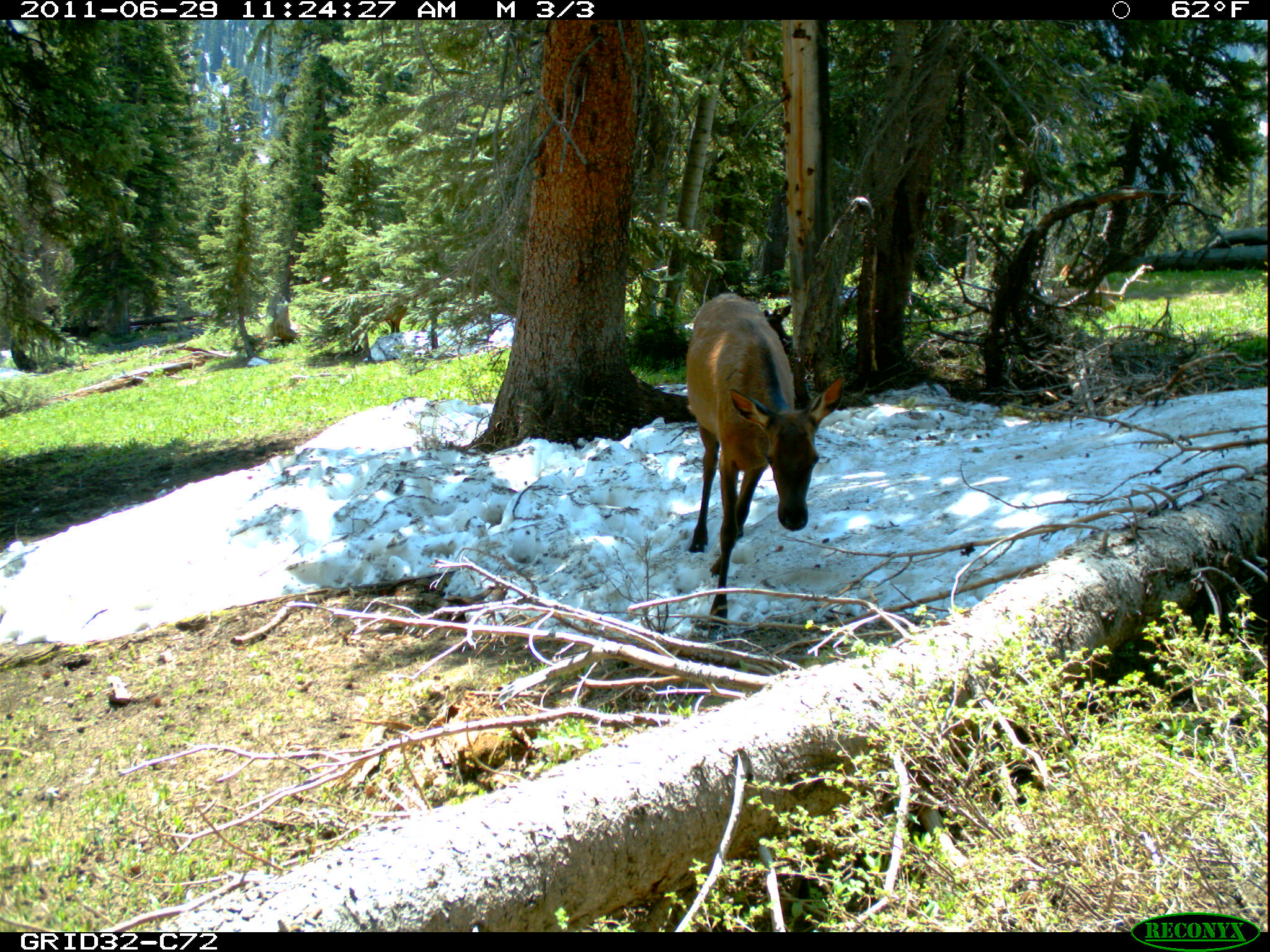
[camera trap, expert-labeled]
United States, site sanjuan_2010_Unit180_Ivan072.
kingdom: Animalia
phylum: Chordata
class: Mammalia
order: Artiodactyla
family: Cervidae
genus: Cervus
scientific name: Cervus elaphus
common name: red deer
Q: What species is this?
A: Cervus elaphus (red deer).